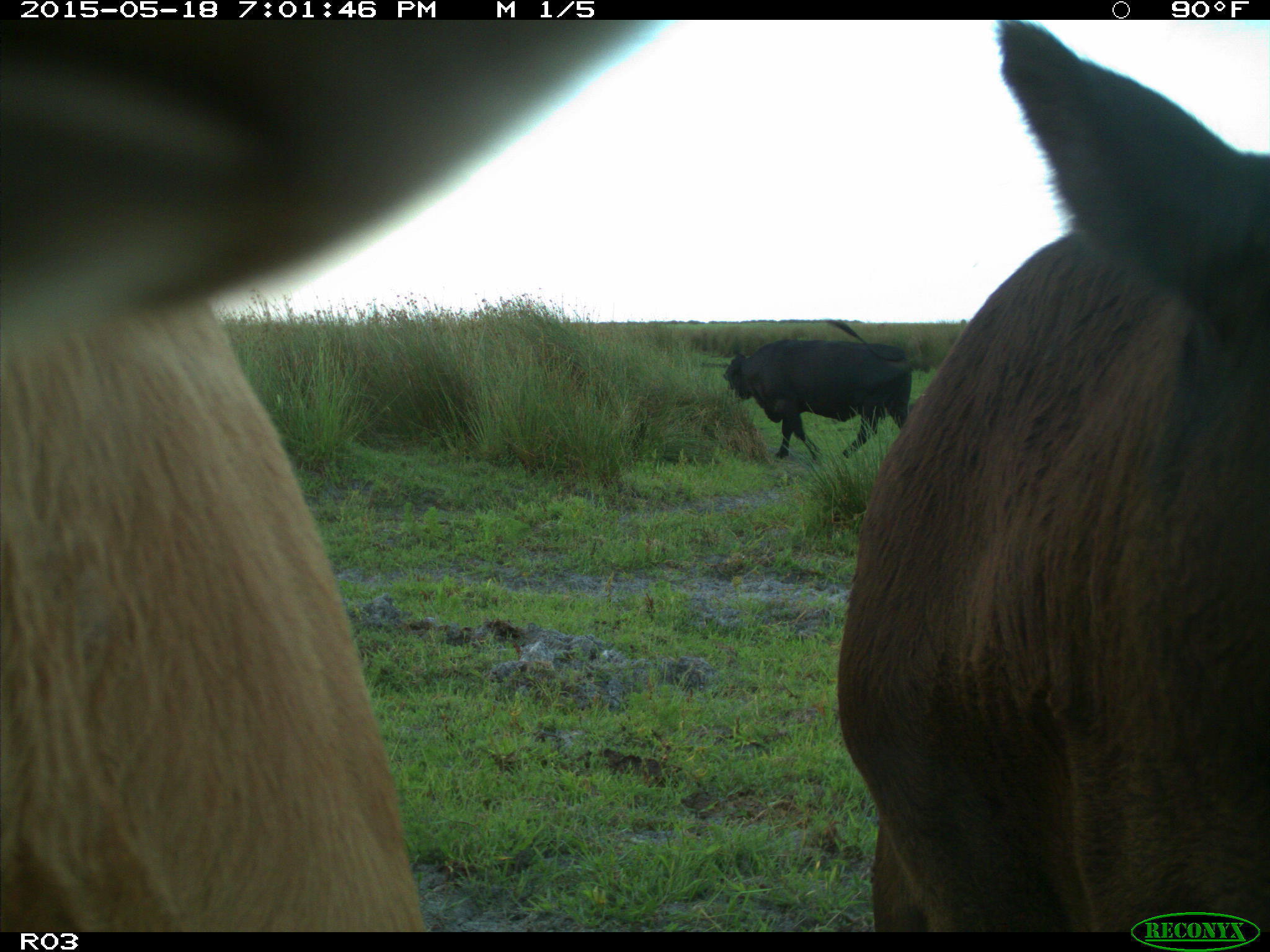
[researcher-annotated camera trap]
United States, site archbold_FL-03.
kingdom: Animalia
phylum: Chordata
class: Mammalia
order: Artiodactyla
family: Bovidae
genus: Bos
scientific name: Bos taurus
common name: domestic cow